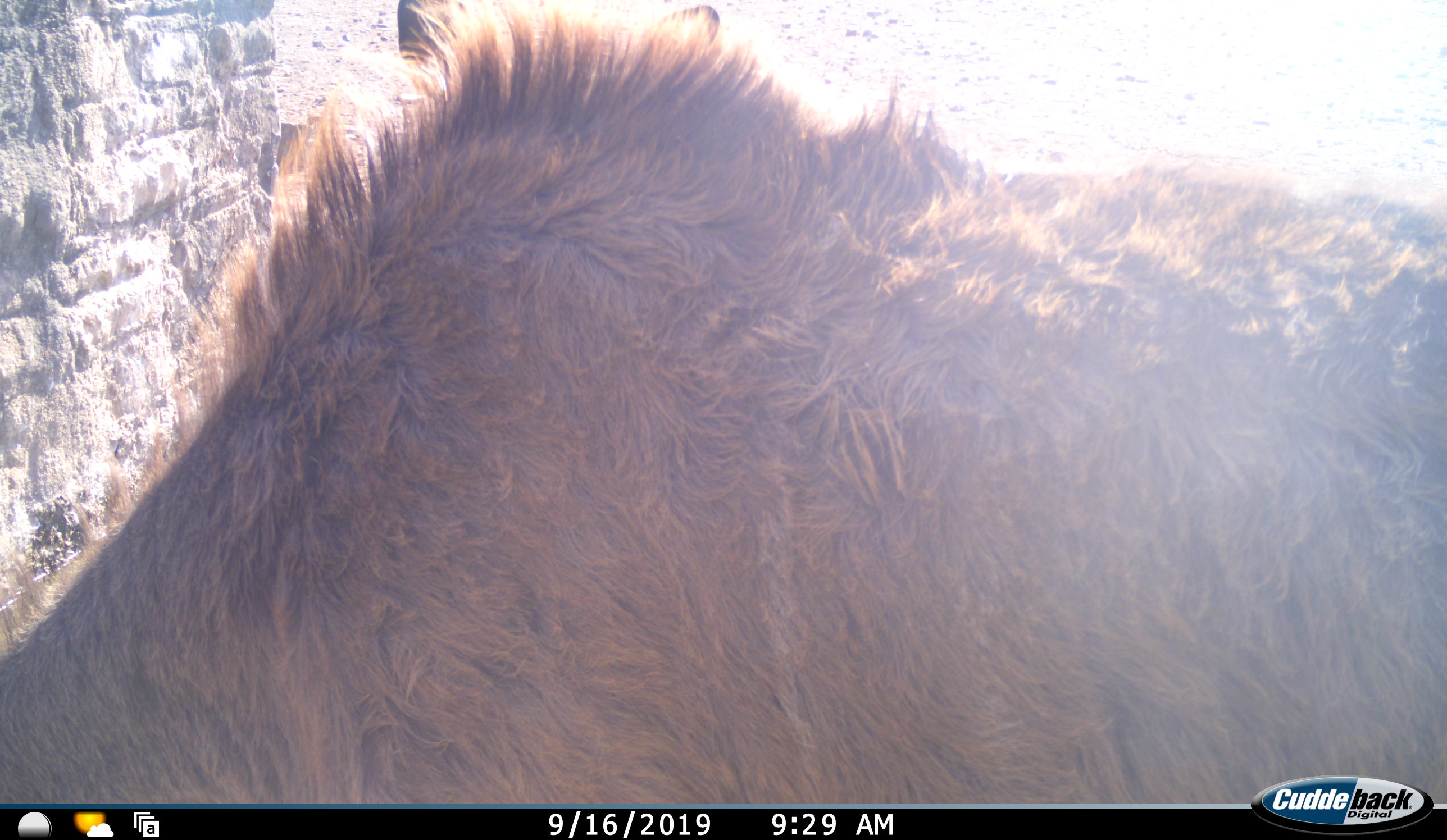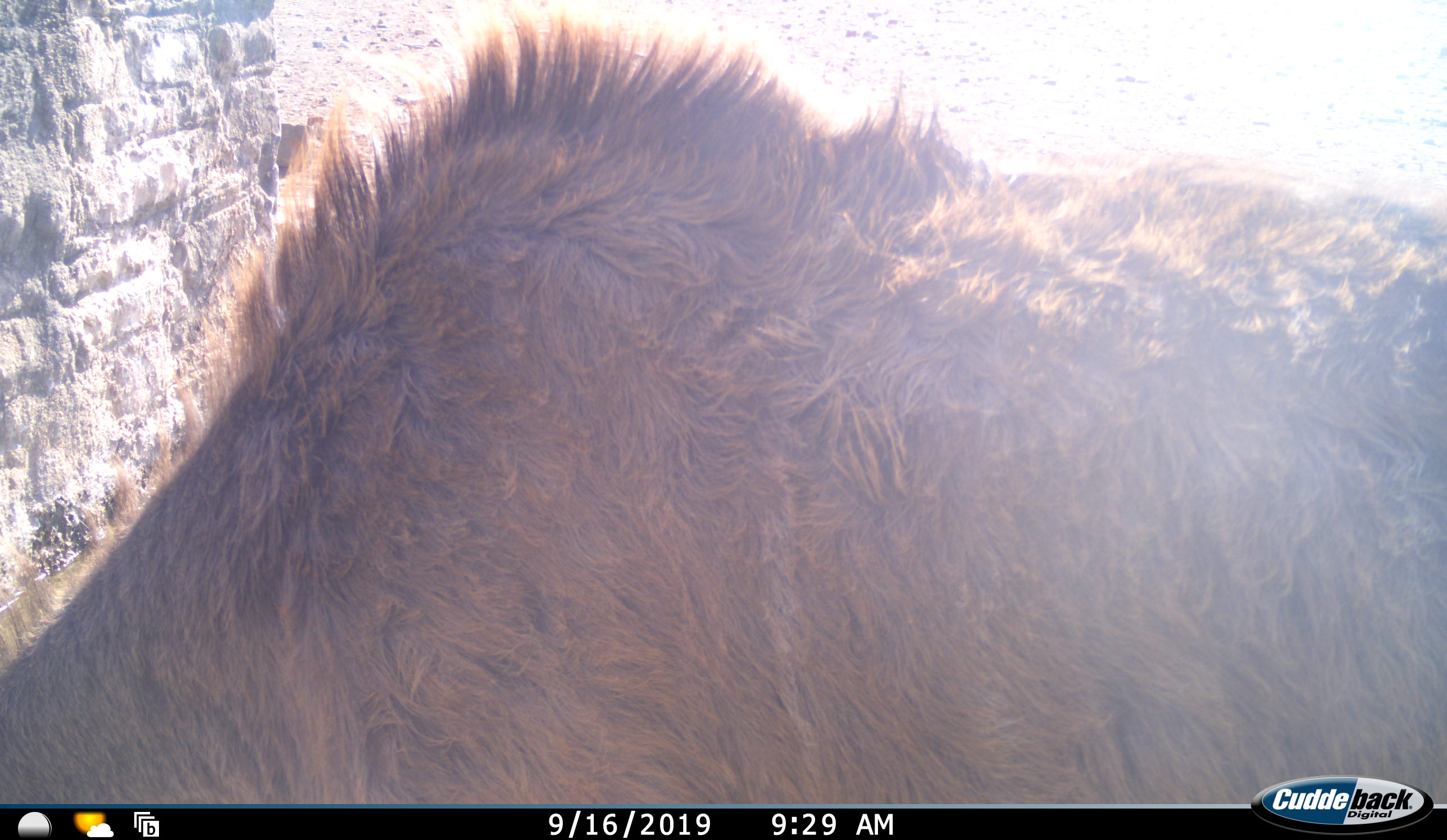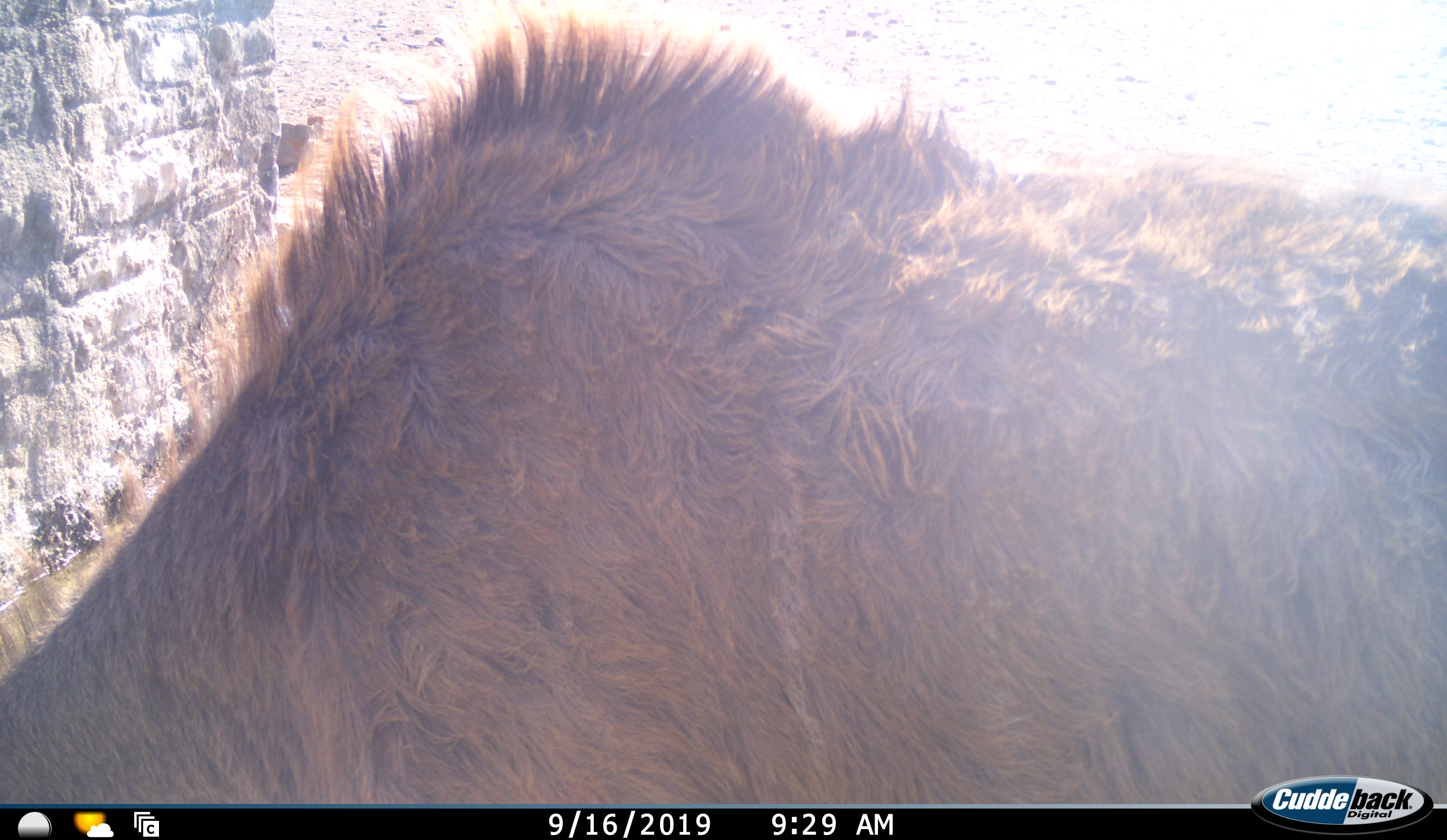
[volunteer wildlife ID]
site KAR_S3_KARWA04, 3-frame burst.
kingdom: Animalia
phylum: Chordata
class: Mammalia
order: Artiodactyla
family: Bovidae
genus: Tragelaphus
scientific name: Tragelaphus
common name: kudu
Kudu (Tragelaphus), count 2. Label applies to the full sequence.